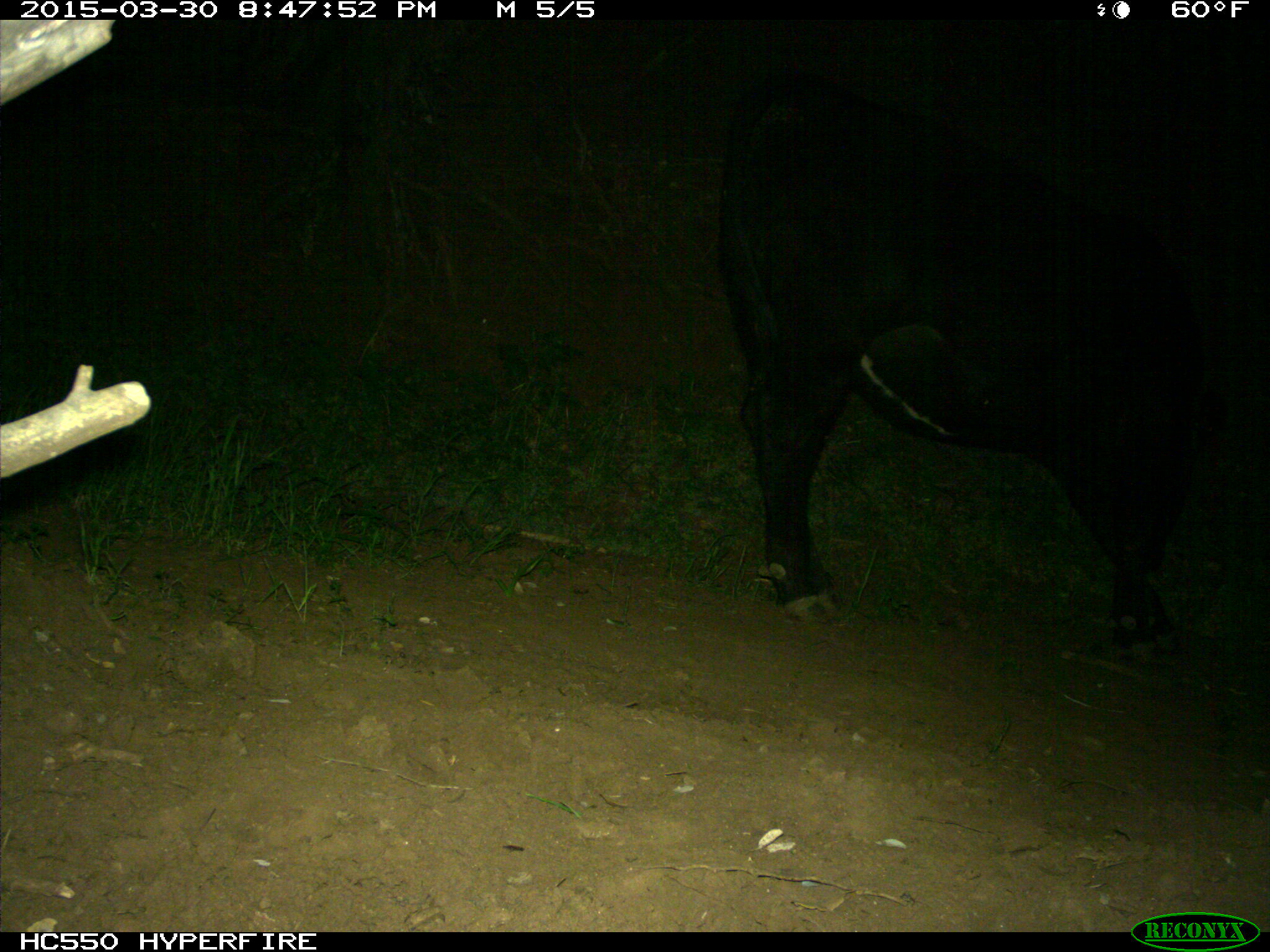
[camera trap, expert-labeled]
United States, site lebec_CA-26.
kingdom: Animalia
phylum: Chordata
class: Mammalia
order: Artiodactyla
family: Bovidae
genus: Bos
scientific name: Bos taurus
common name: domestic cow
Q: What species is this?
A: Bos taurus (domestic cow).